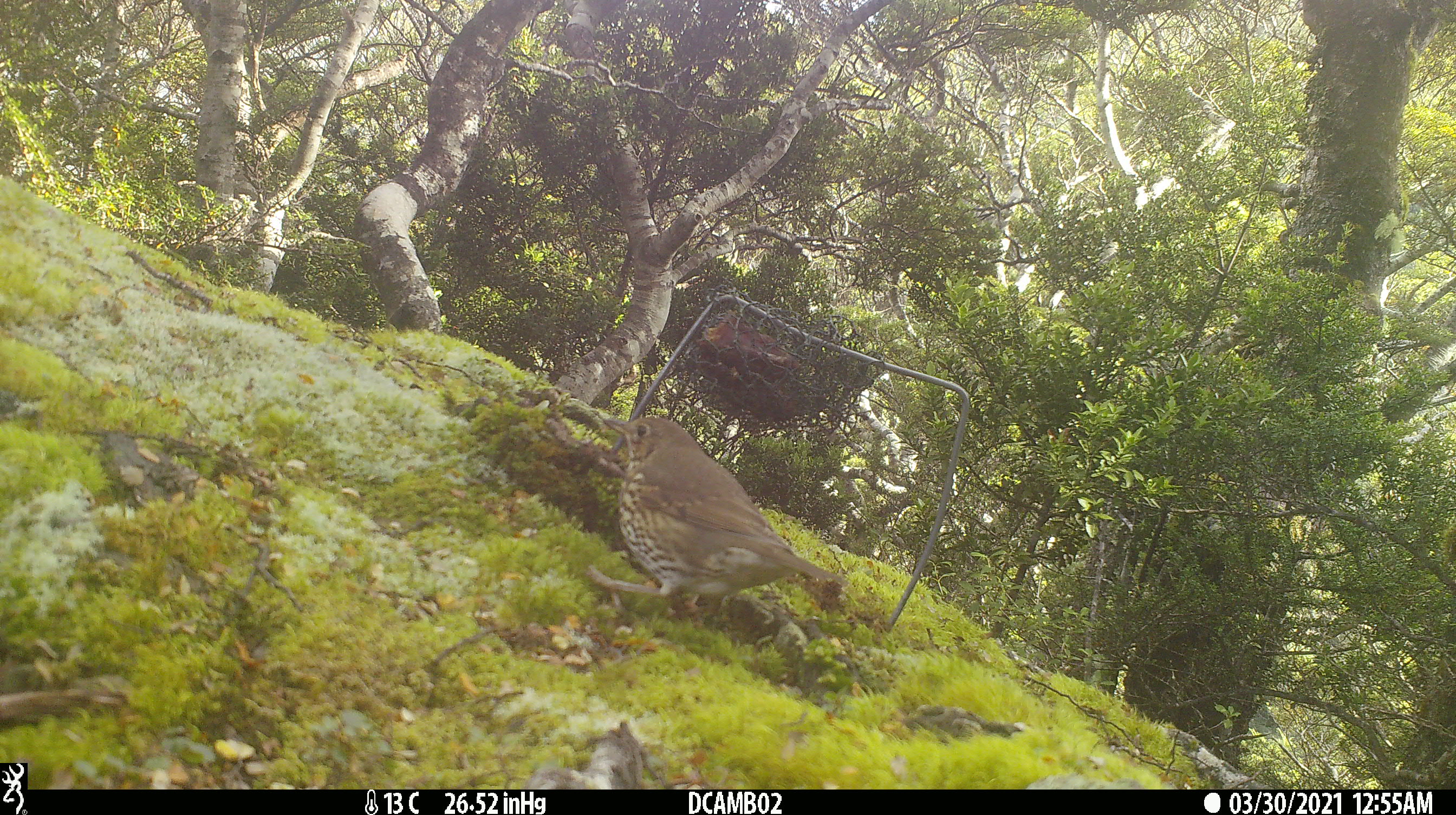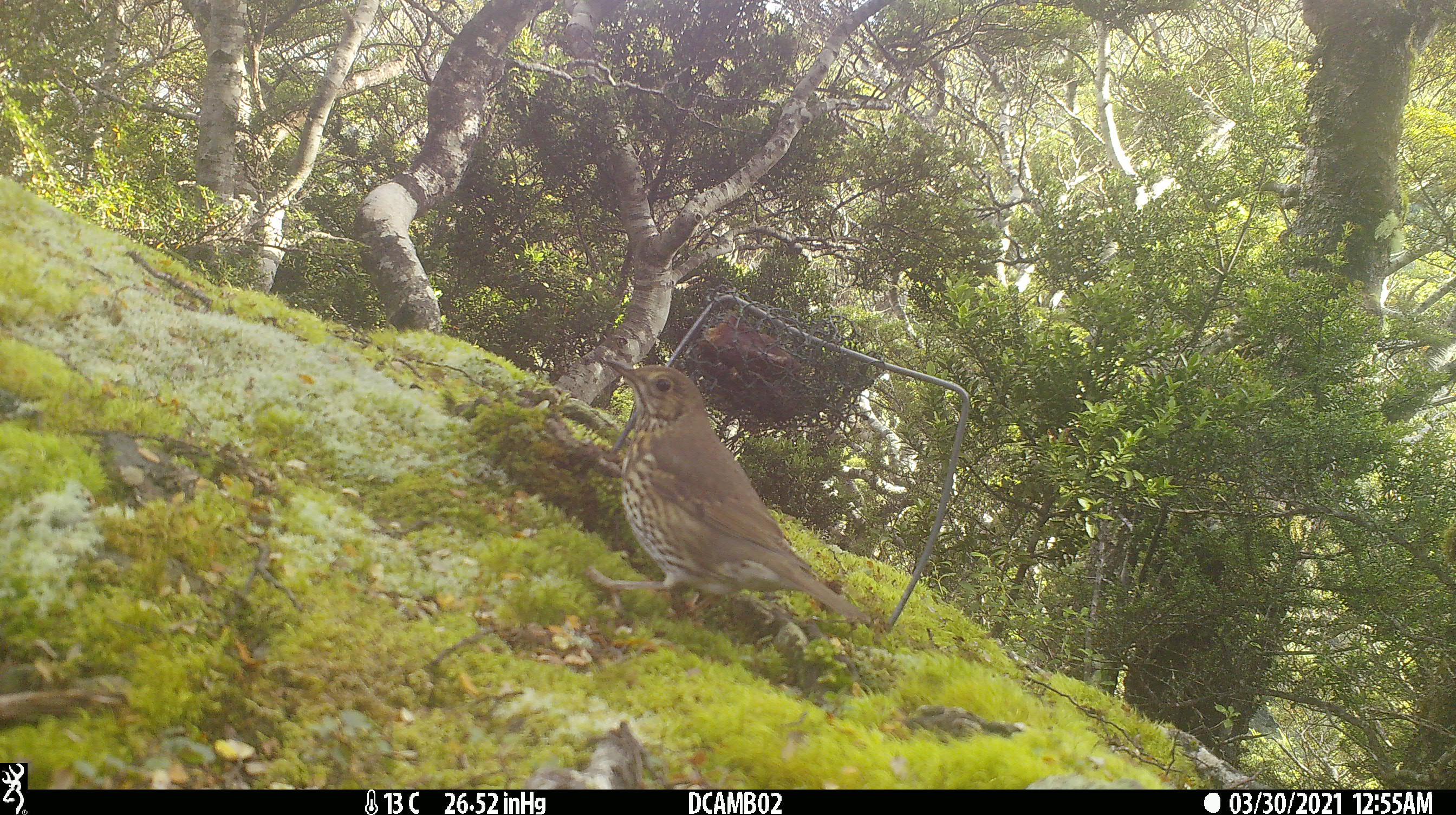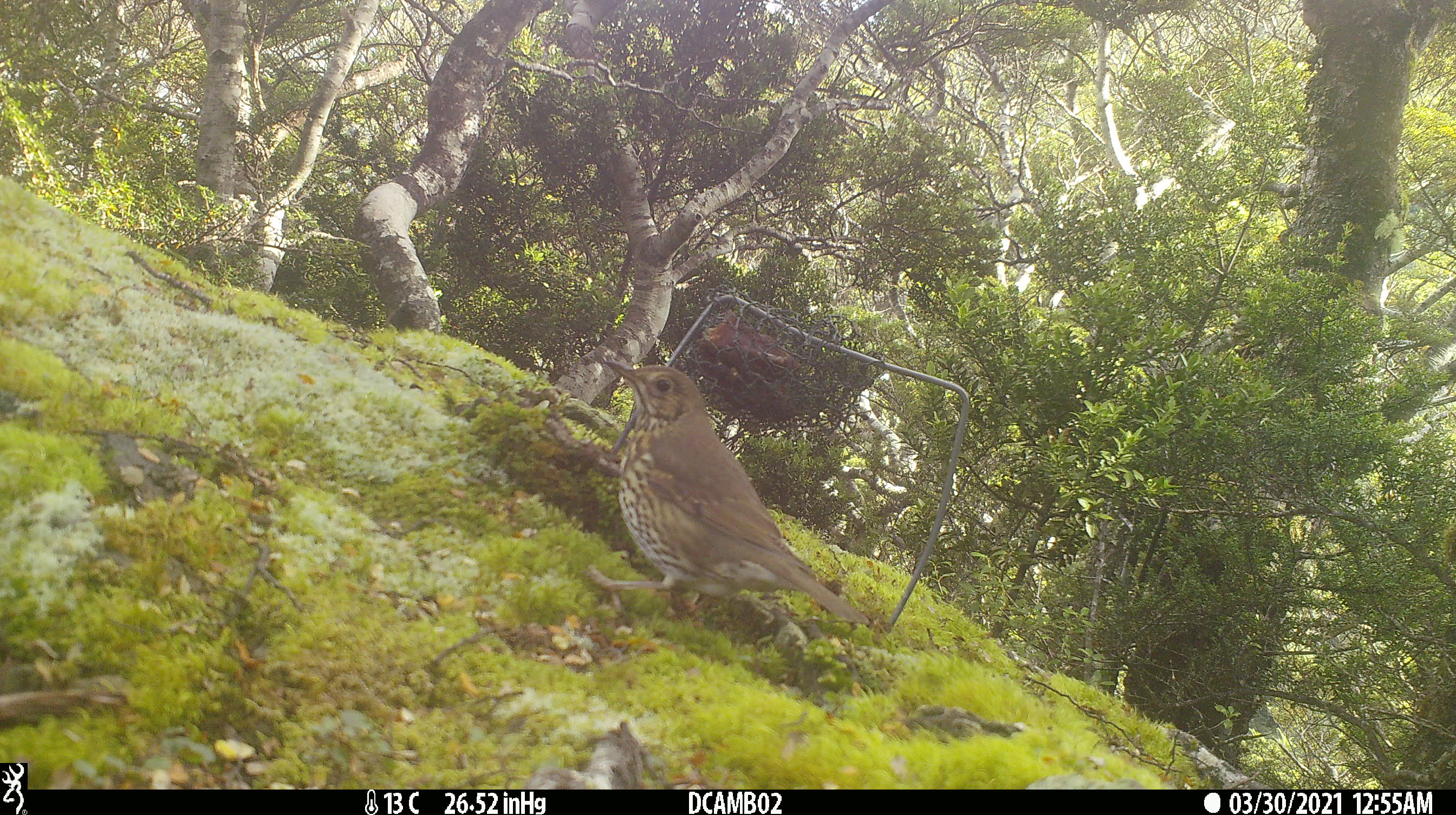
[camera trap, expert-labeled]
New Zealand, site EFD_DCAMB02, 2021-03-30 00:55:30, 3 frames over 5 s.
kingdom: Animalia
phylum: Chordata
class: Aves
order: Passeriformes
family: Turdidae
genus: Turdus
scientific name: Turdus philomelos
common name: song thrush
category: thrush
Thrush (song thrush) (Turdus philomelos).